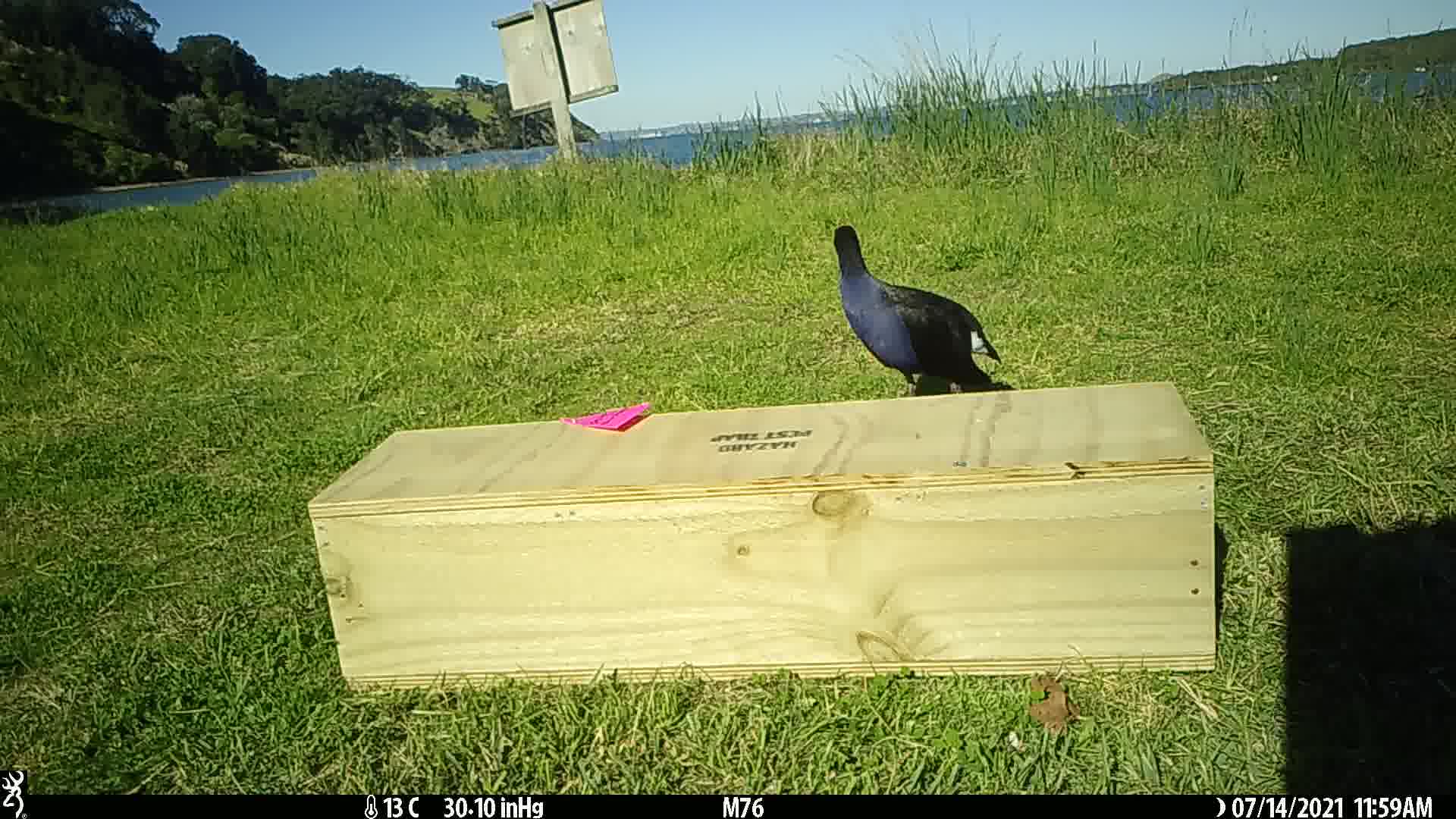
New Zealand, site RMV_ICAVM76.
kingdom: Animalia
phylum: Chordata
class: Aves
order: Gruiformes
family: Rallidae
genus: Porphyrio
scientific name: Porphyrio melanotus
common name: australasian swamphen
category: pukeko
Pukeko (australasian swamphen) (Porphyrio melanotus).